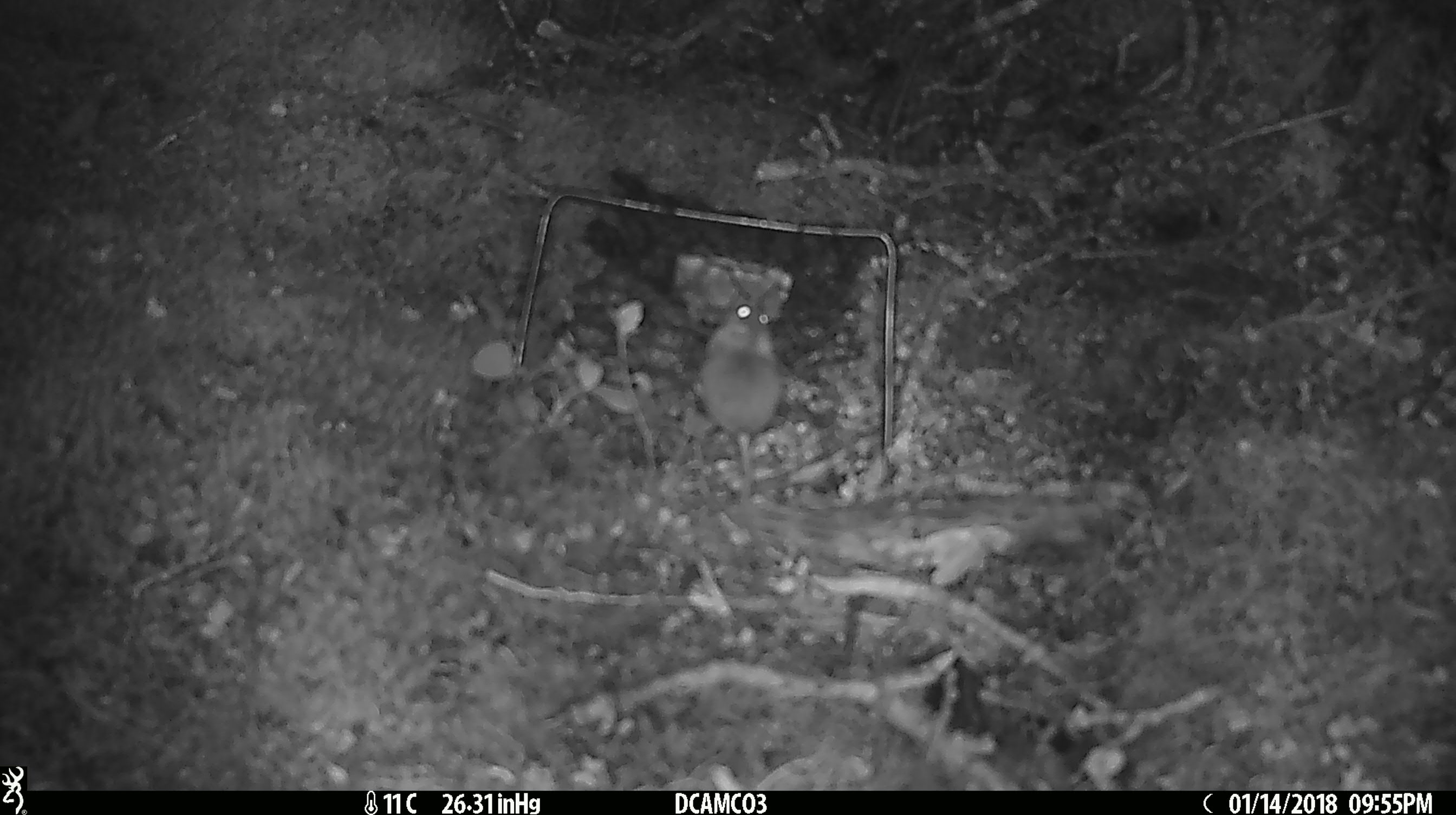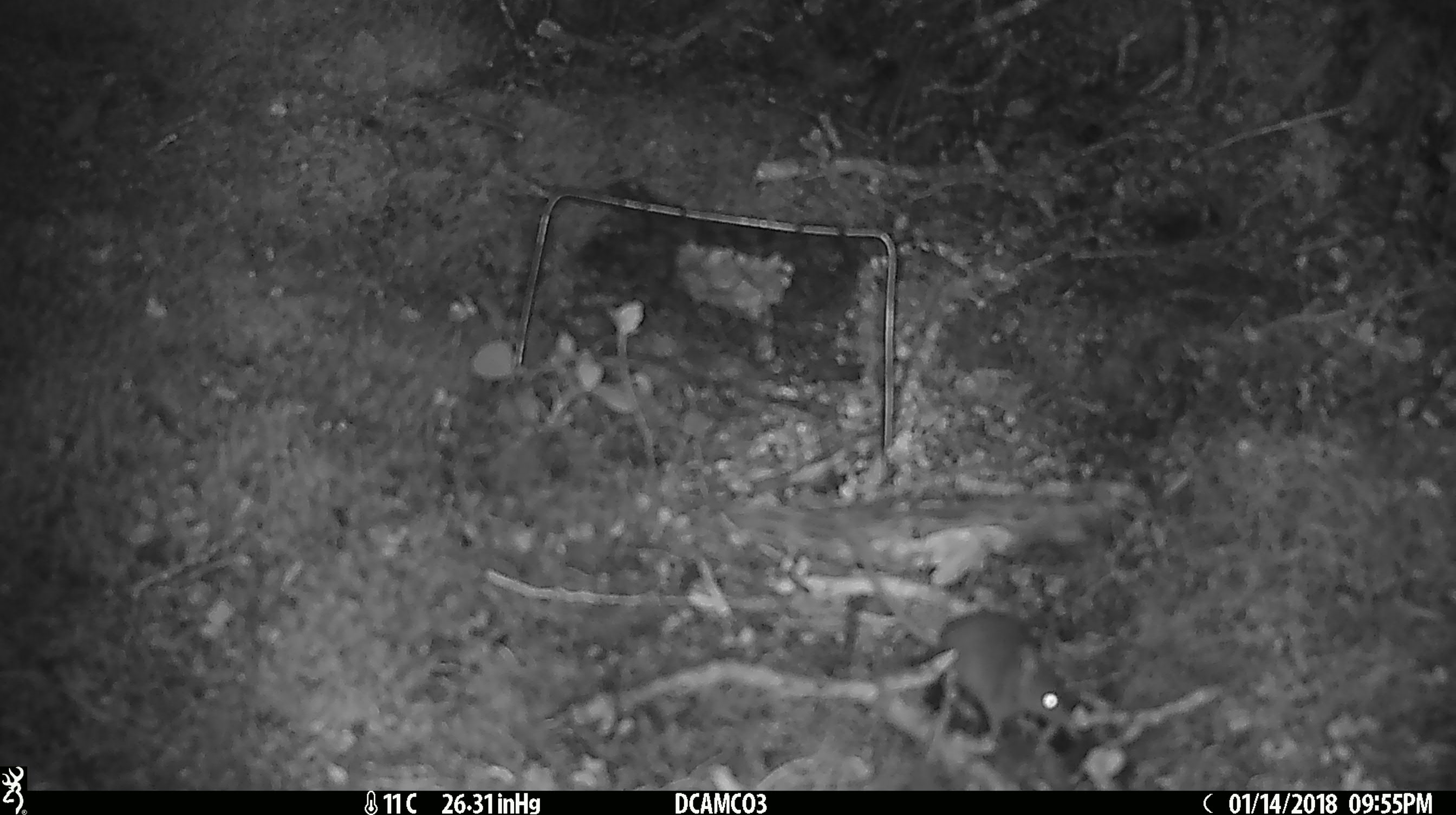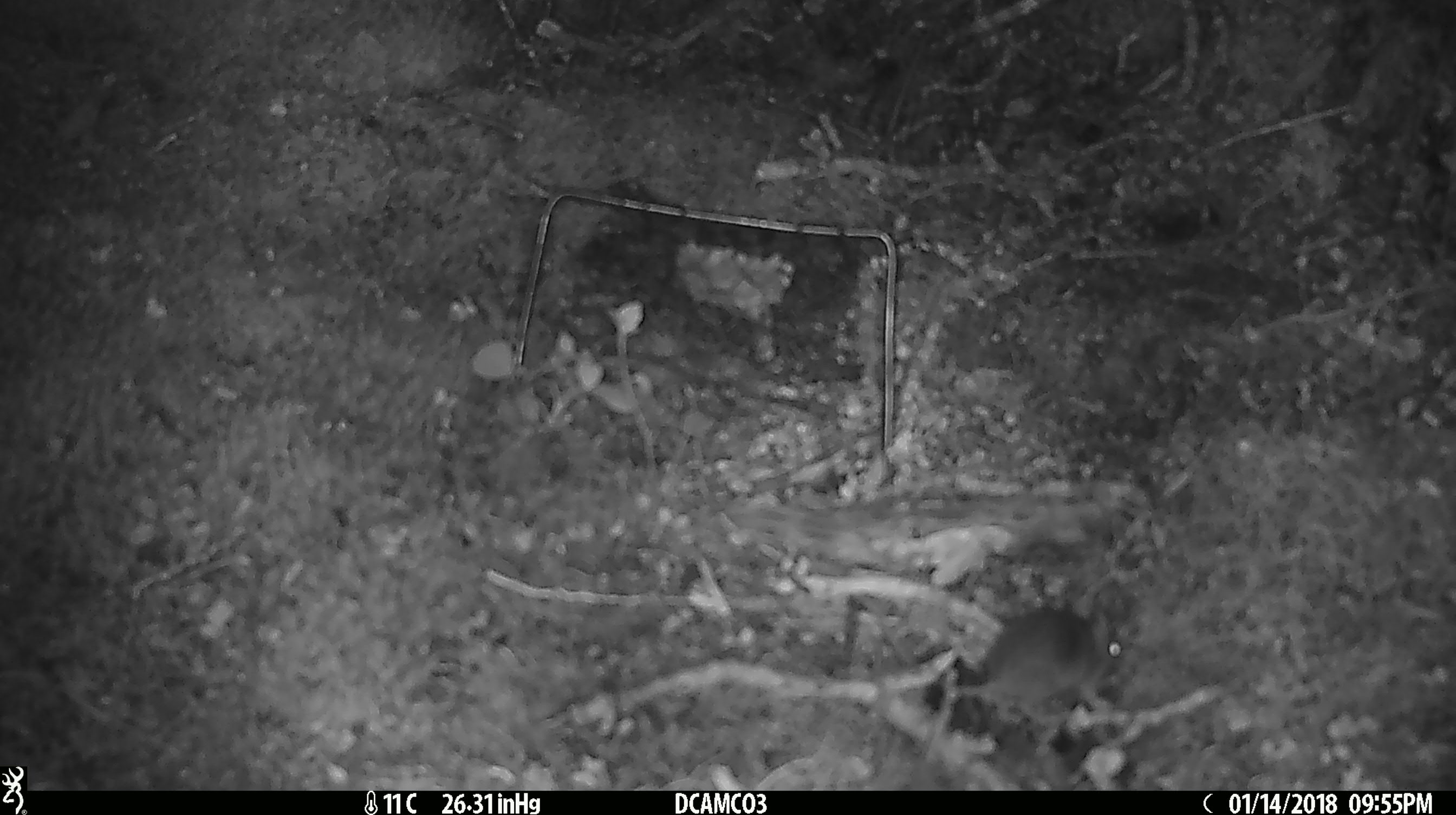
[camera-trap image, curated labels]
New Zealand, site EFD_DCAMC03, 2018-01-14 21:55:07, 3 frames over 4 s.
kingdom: Animalia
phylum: Chordata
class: Mammalia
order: Rodentia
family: Muridae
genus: Mus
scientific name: Mus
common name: mouse